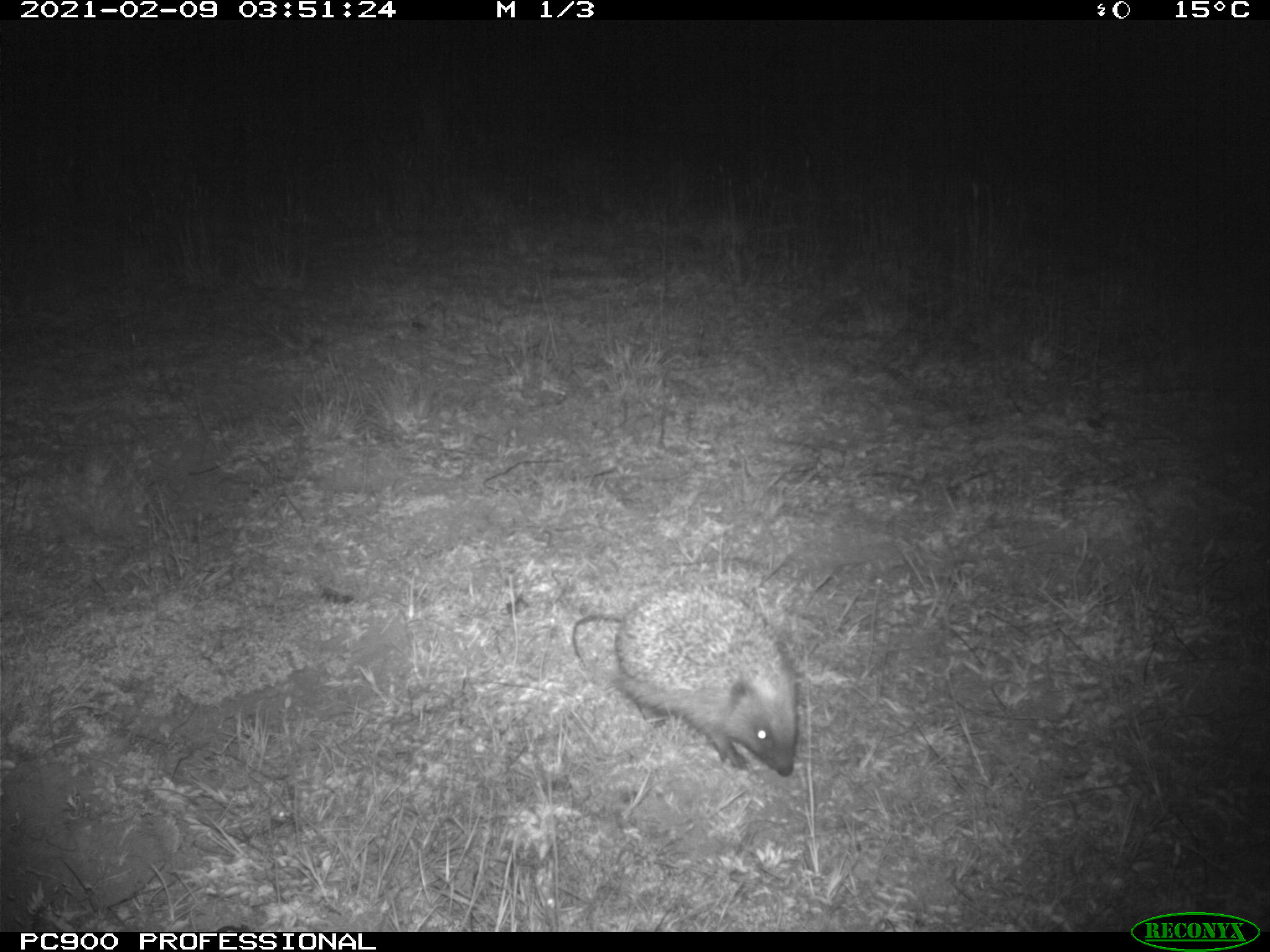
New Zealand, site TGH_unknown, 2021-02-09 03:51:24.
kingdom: Animalia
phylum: Chordata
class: Mammalia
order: Eulipotyphla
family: Erinaceidae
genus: Erinaceus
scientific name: Erinaceus europaeus europaeus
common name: european hedgehog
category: hedgehog